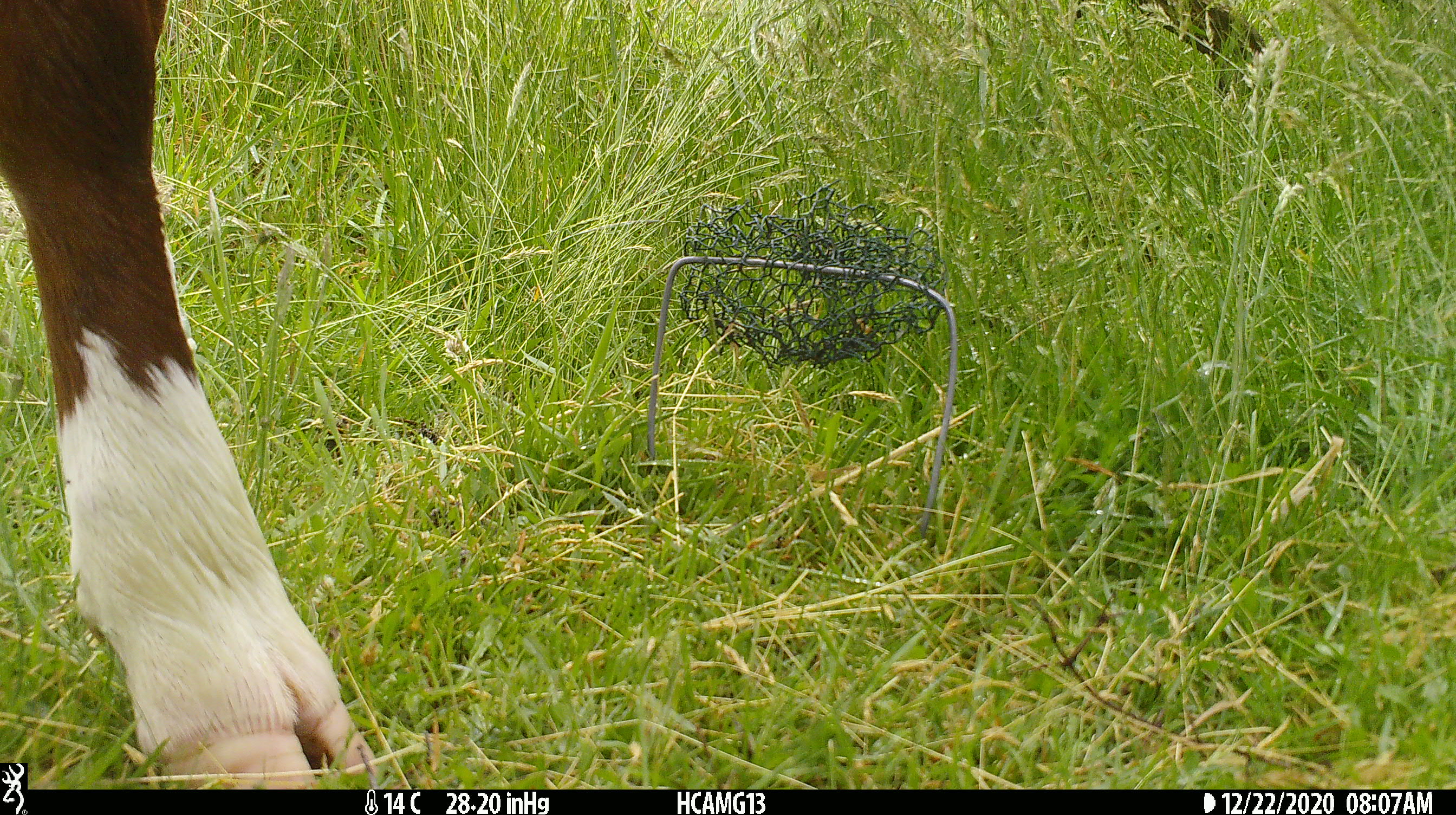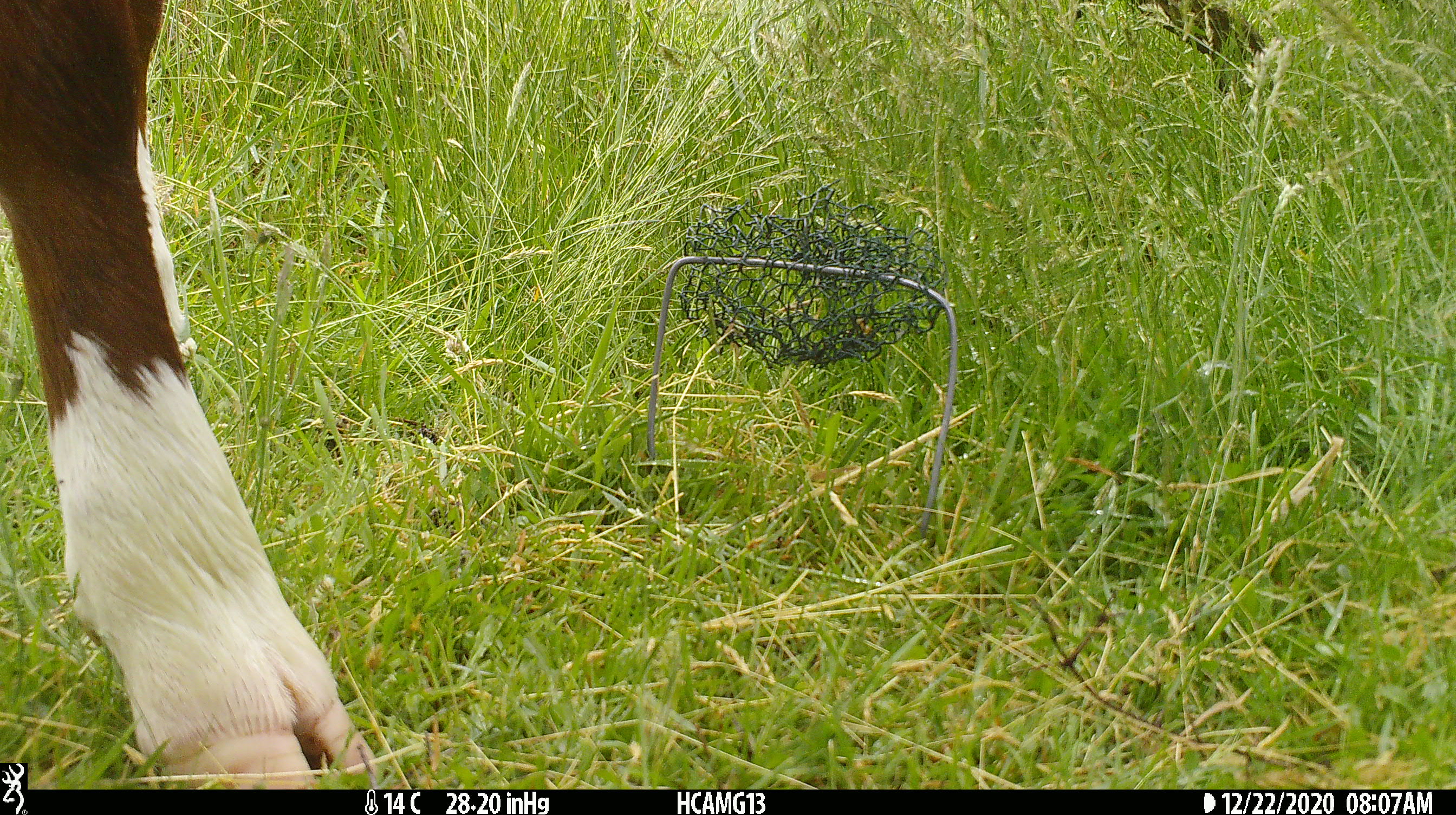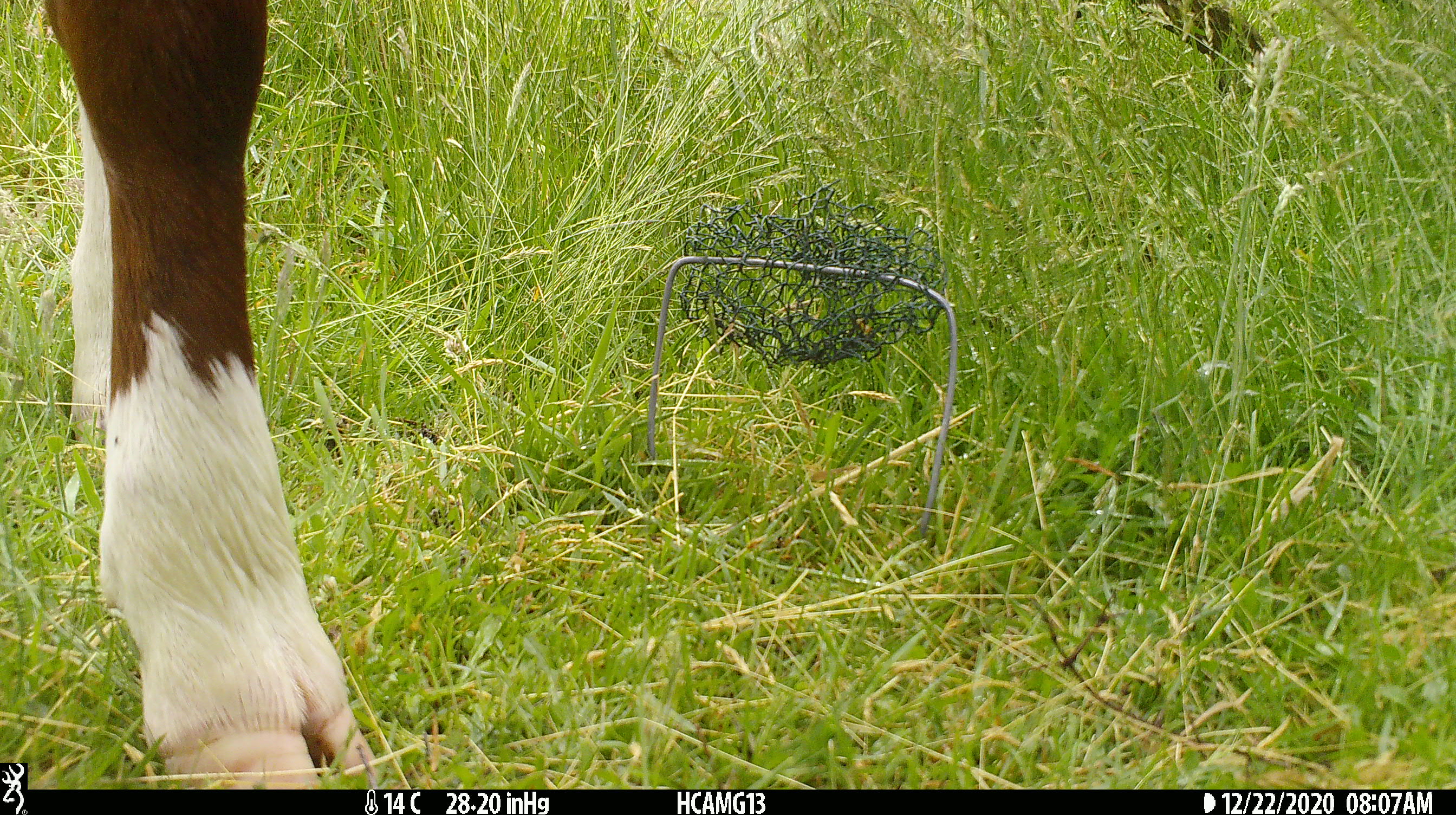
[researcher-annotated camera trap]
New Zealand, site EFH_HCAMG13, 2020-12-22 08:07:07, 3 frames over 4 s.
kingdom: Animalia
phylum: Chordata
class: Mammalia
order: Artiodactyla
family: Bovidae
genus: Bos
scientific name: Bos taurus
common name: domestic cow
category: cow